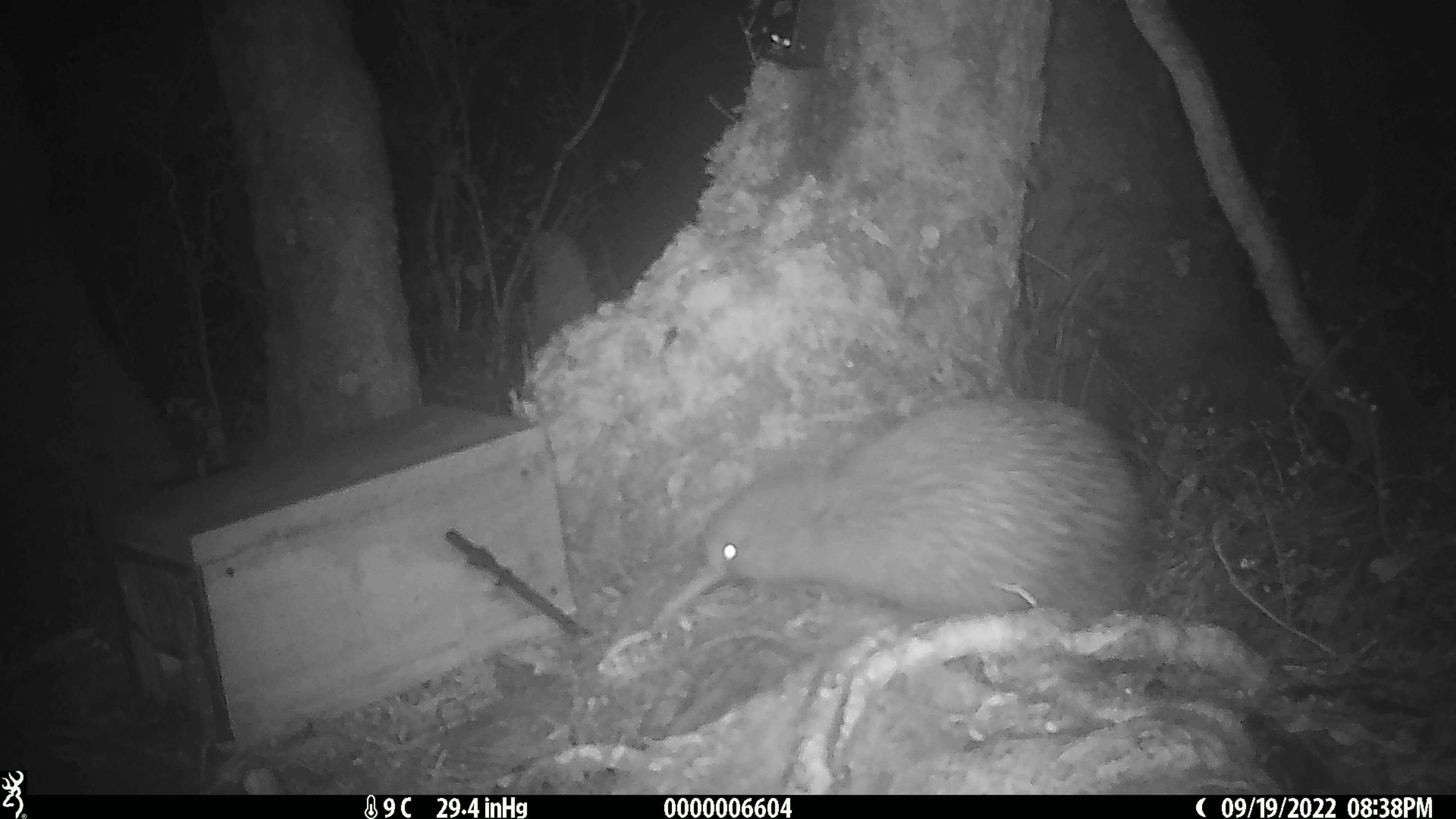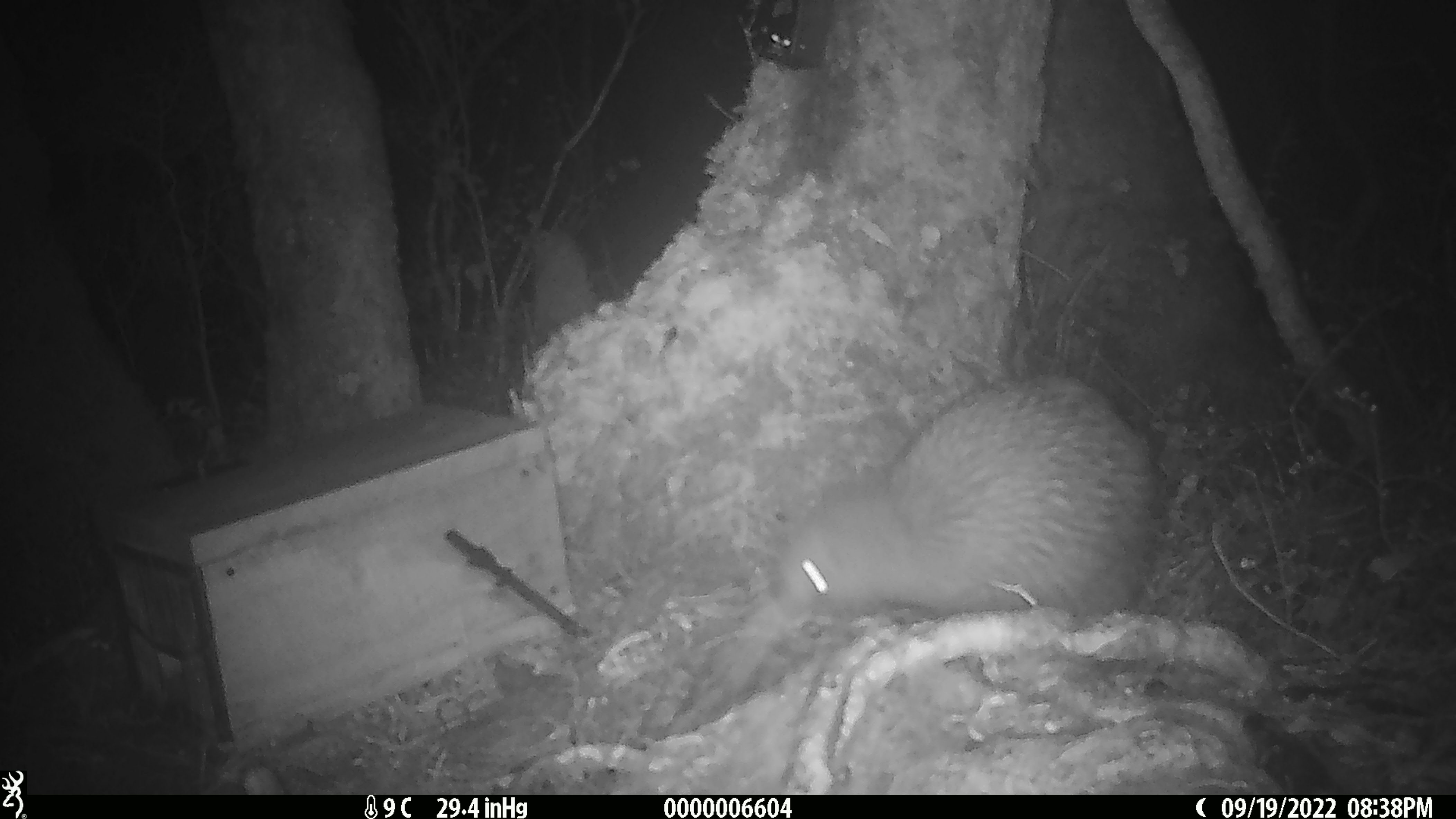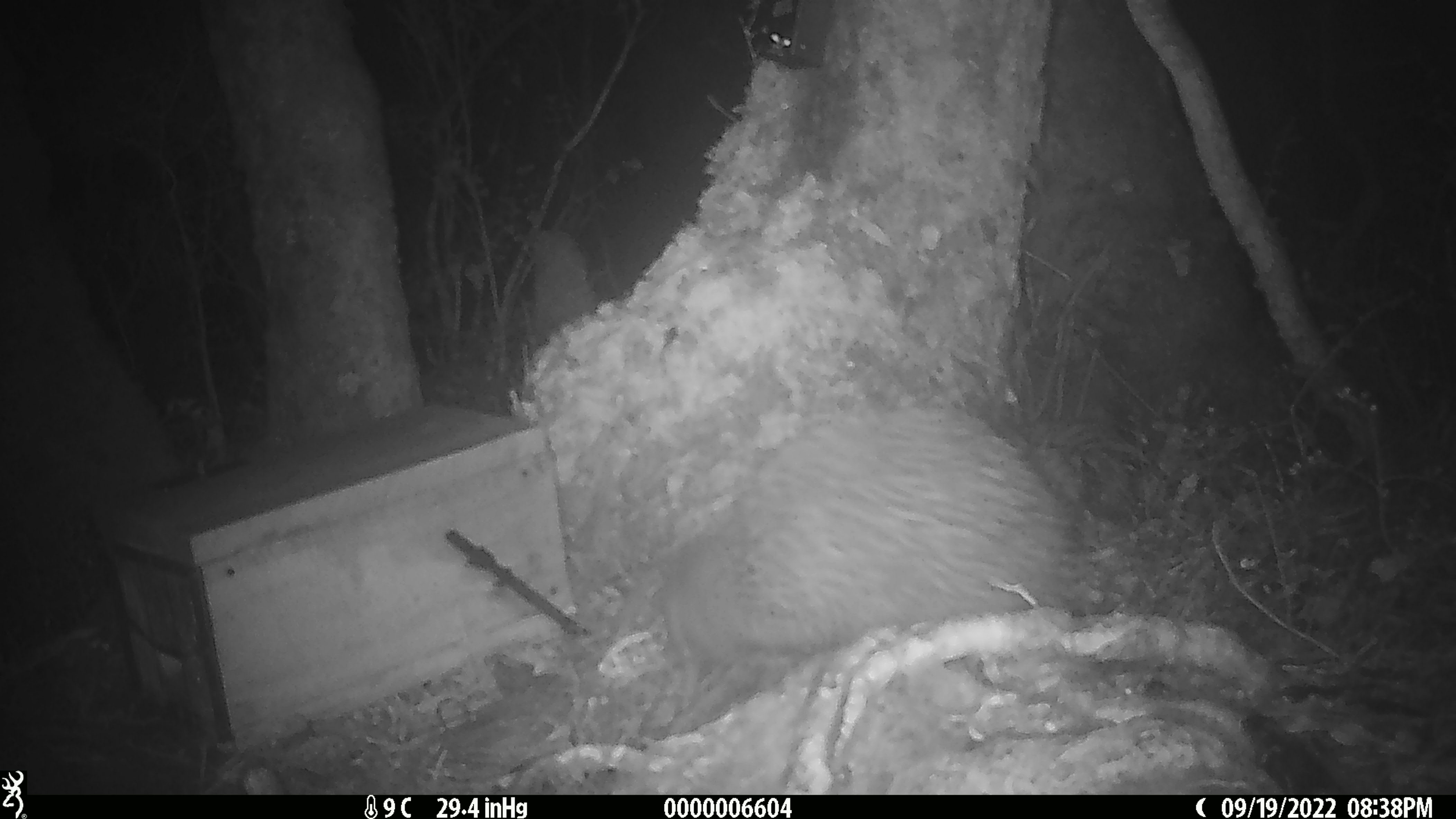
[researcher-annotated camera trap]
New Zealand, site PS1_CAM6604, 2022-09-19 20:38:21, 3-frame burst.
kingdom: Animalia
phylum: Chordata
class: Aves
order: Apterygiformes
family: Apterygidae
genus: Apteryx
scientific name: Apteryx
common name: kiwi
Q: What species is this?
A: Kiwi (Apteryx).